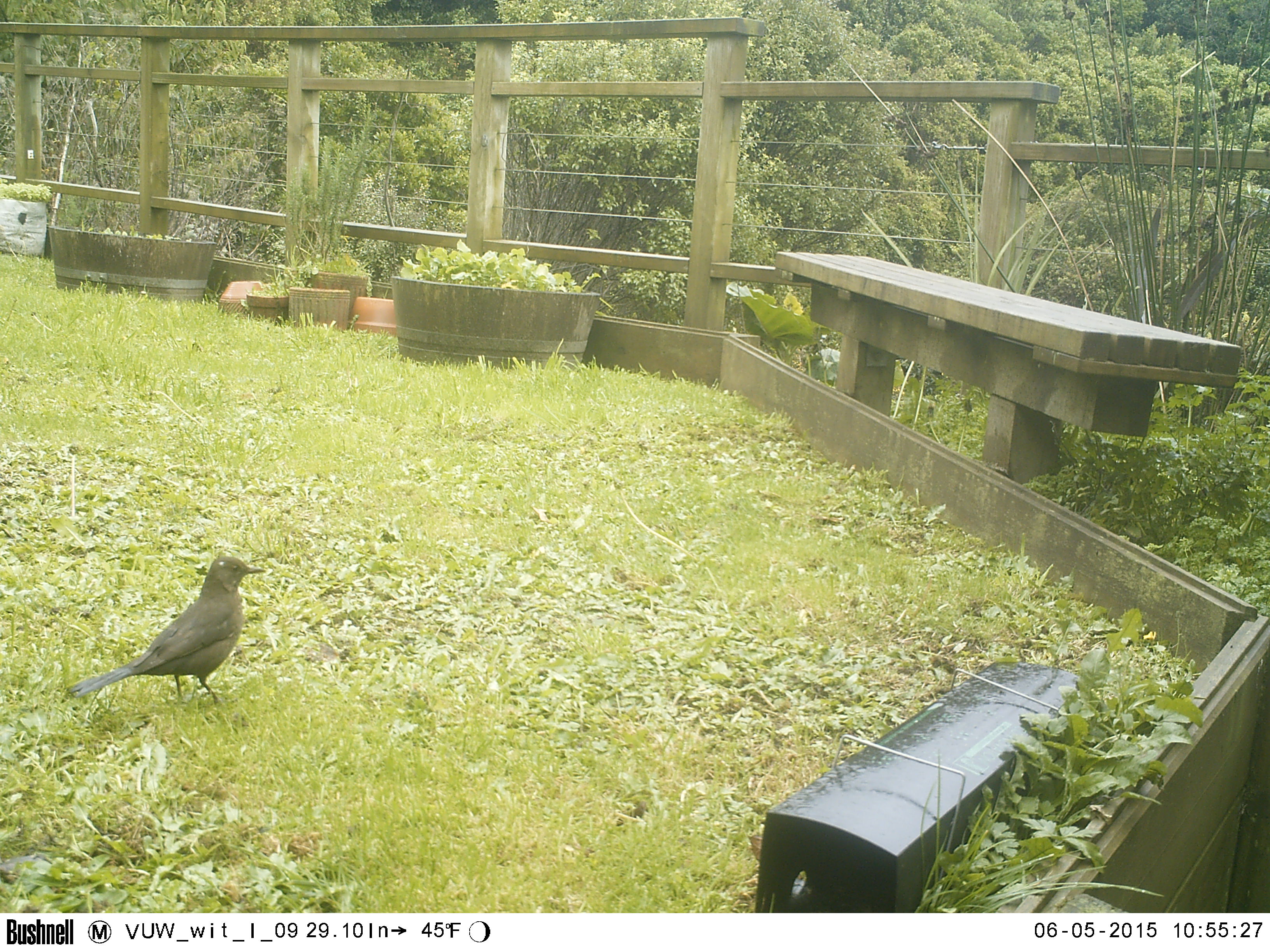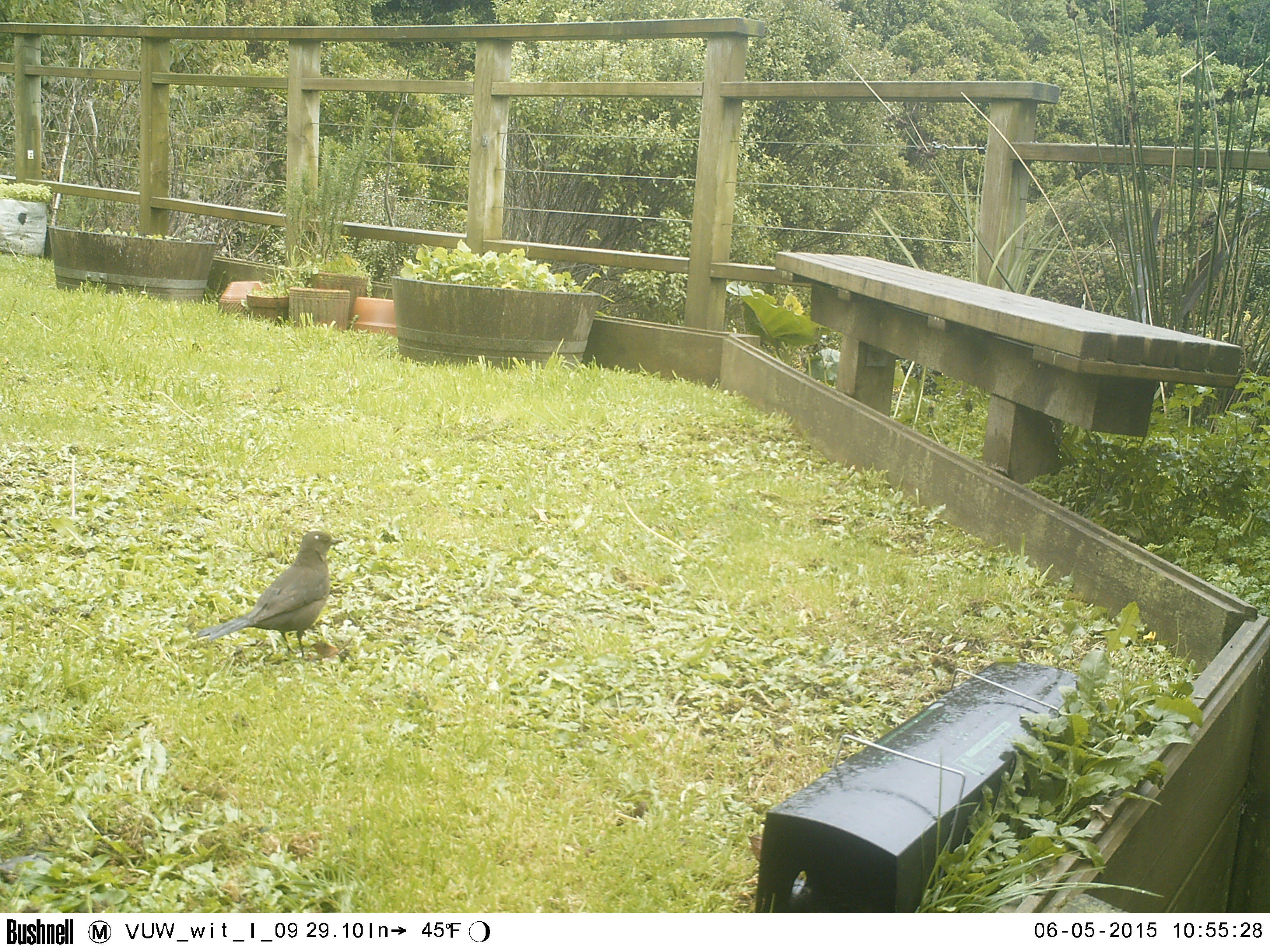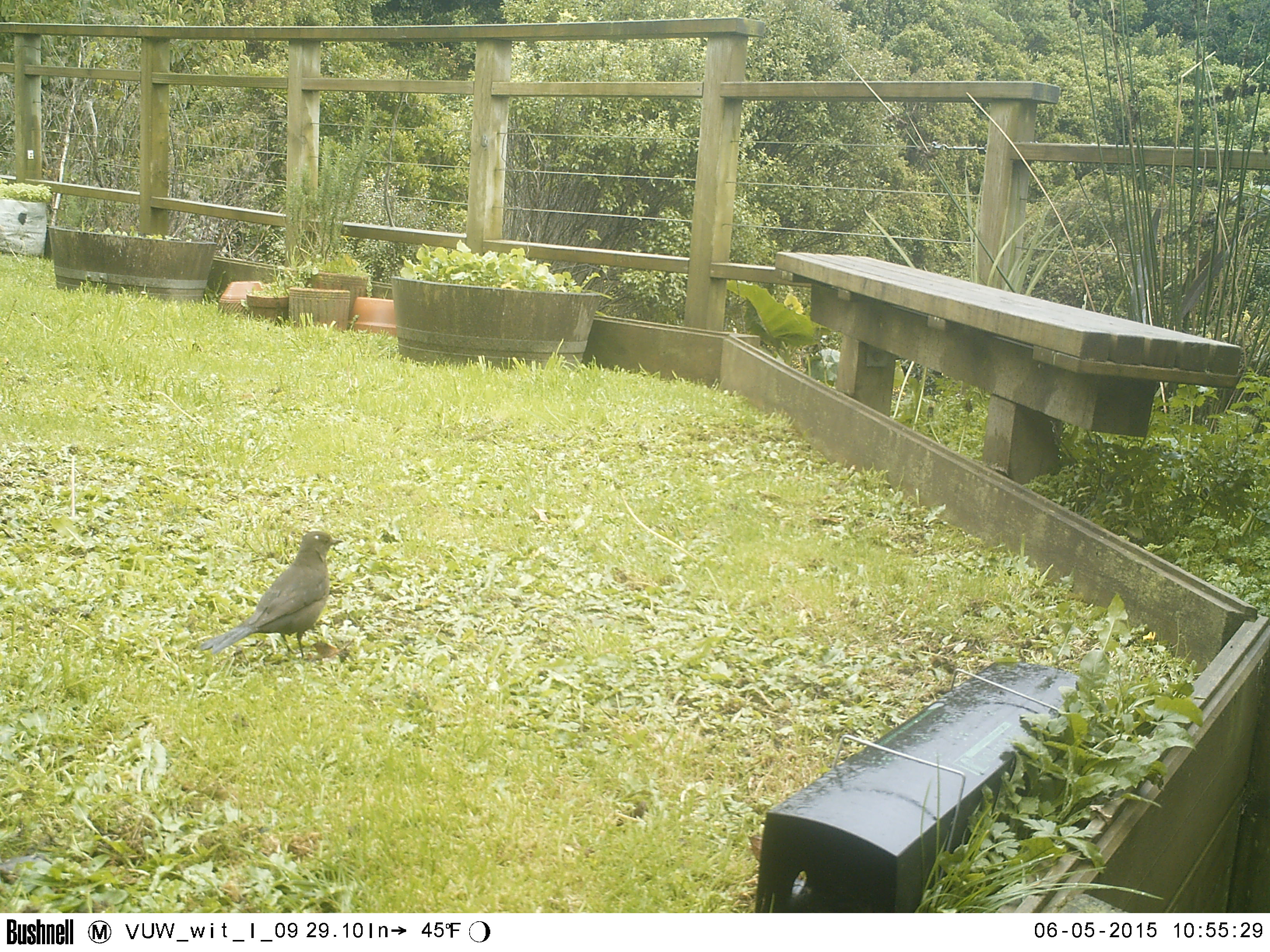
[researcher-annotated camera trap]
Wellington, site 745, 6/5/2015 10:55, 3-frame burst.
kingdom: Animalia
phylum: Chordata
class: Aves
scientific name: Aves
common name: bird